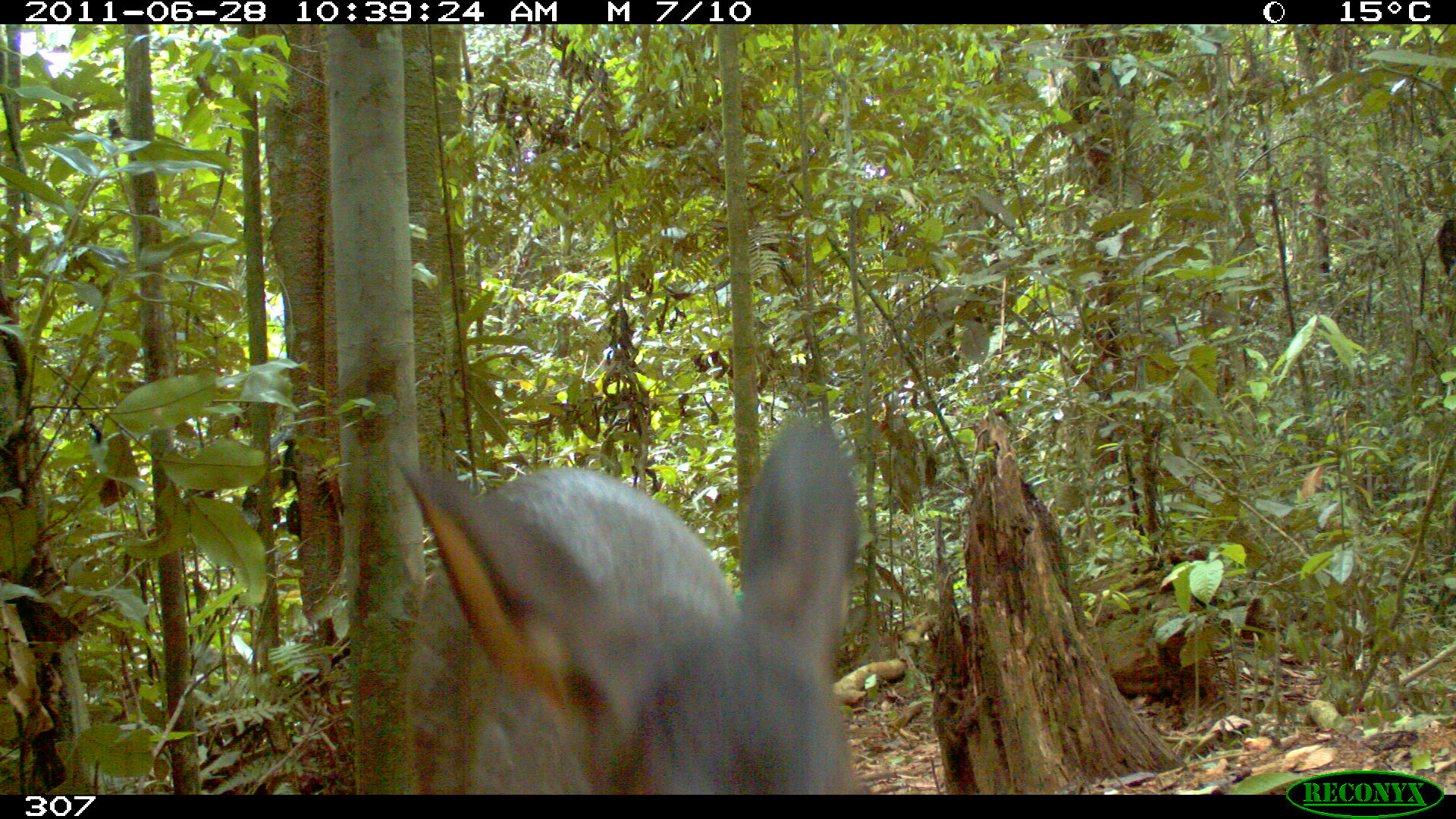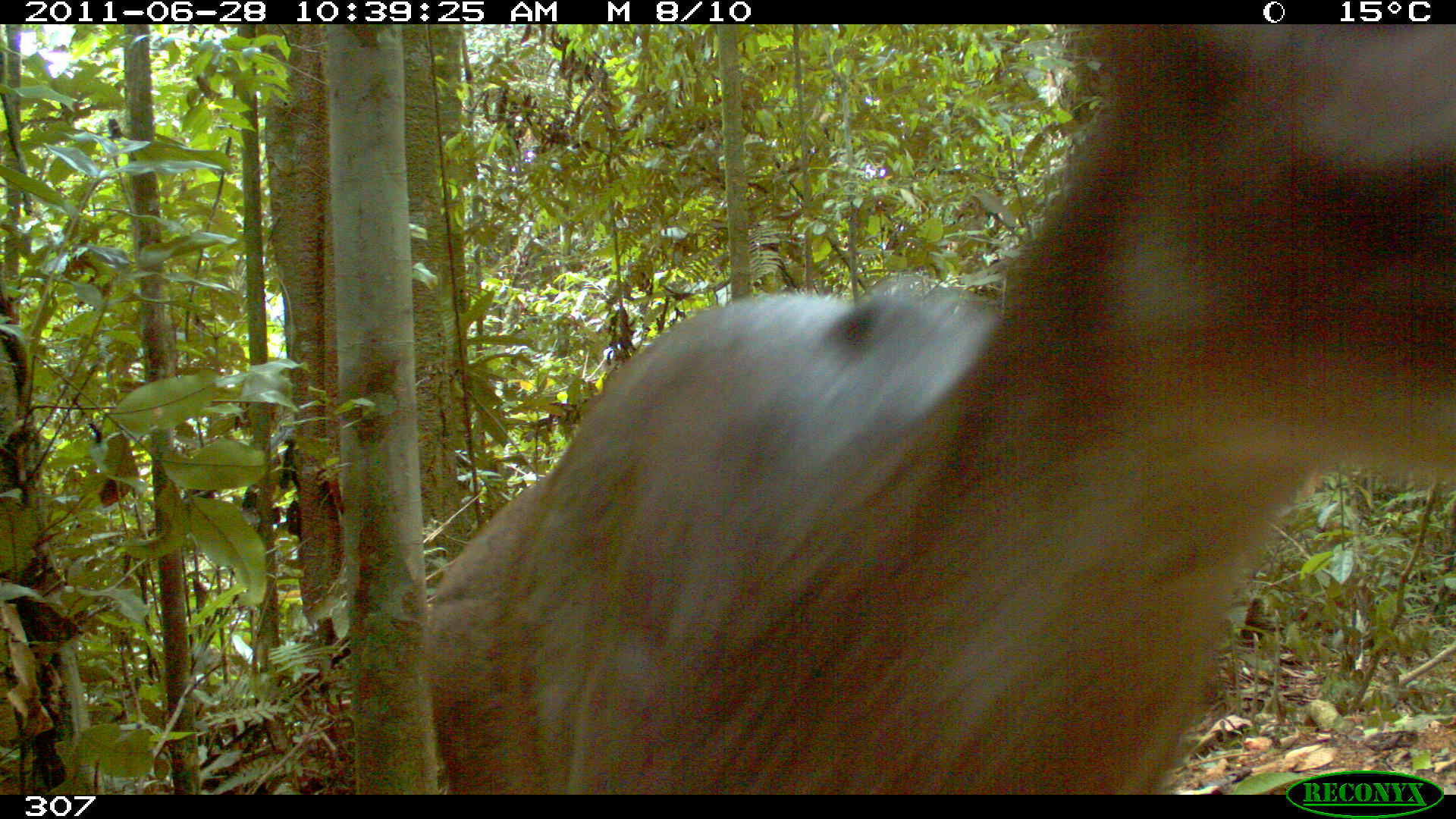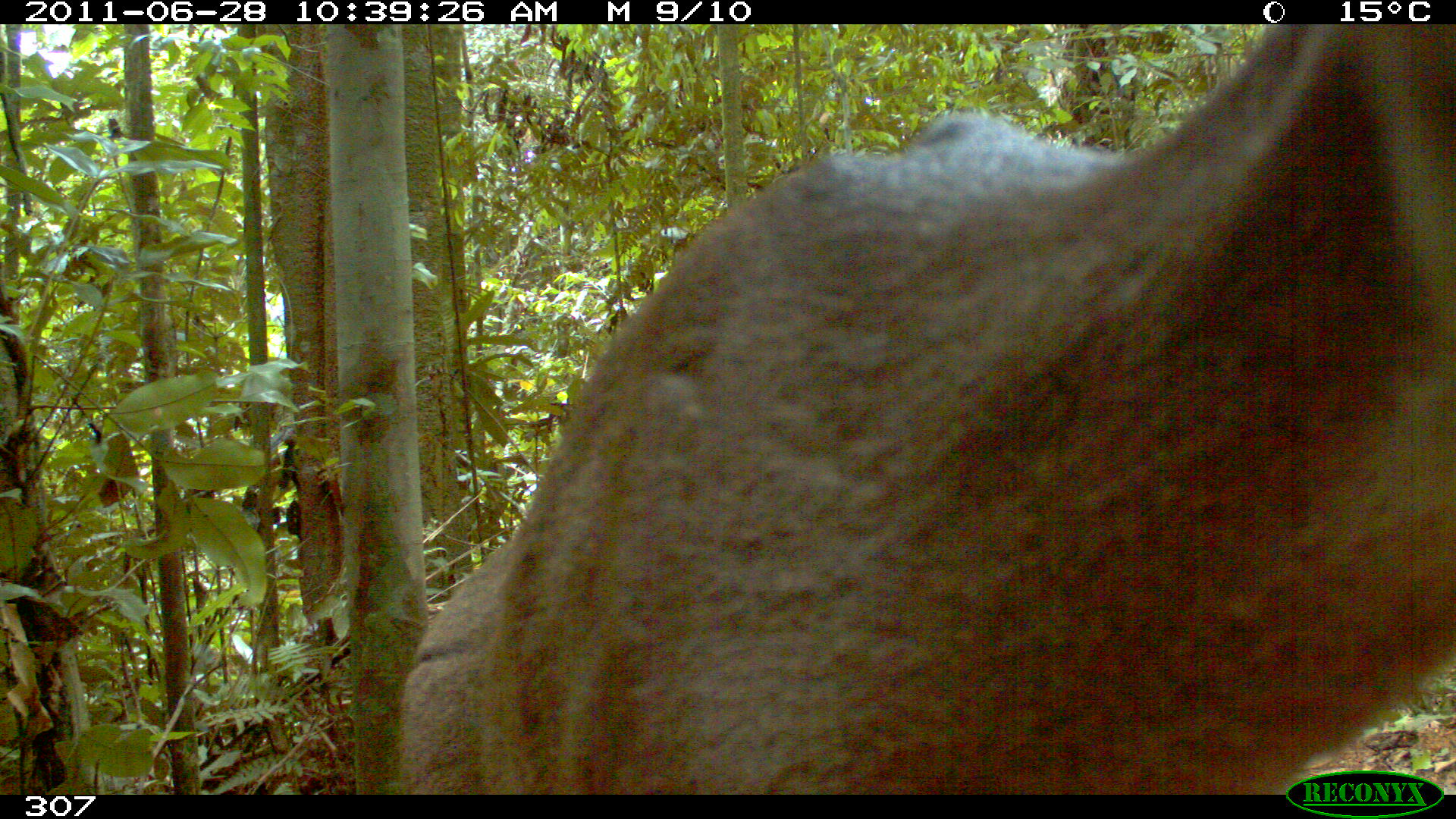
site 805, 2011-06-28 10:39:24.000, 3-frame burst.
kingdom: Animalia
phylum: Chordata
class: Mammalia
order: Artiodactyla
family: Cervidae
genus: Mazama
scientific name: Mazama gouazoubira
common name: gray brocket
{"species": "Mazama gouazoubira (gray brocket)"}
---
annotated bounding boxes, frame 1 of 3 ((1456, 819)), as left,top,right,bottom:
mazama gouazoubira: 381,408,873,794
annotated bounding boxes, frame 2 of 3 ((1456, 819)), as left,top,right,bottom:
mazama gouazoubira: 424,23,1456,790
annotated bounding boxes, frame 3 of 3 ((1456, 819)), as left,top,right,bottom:
mazama gouazoubira: 400,21,1456,792